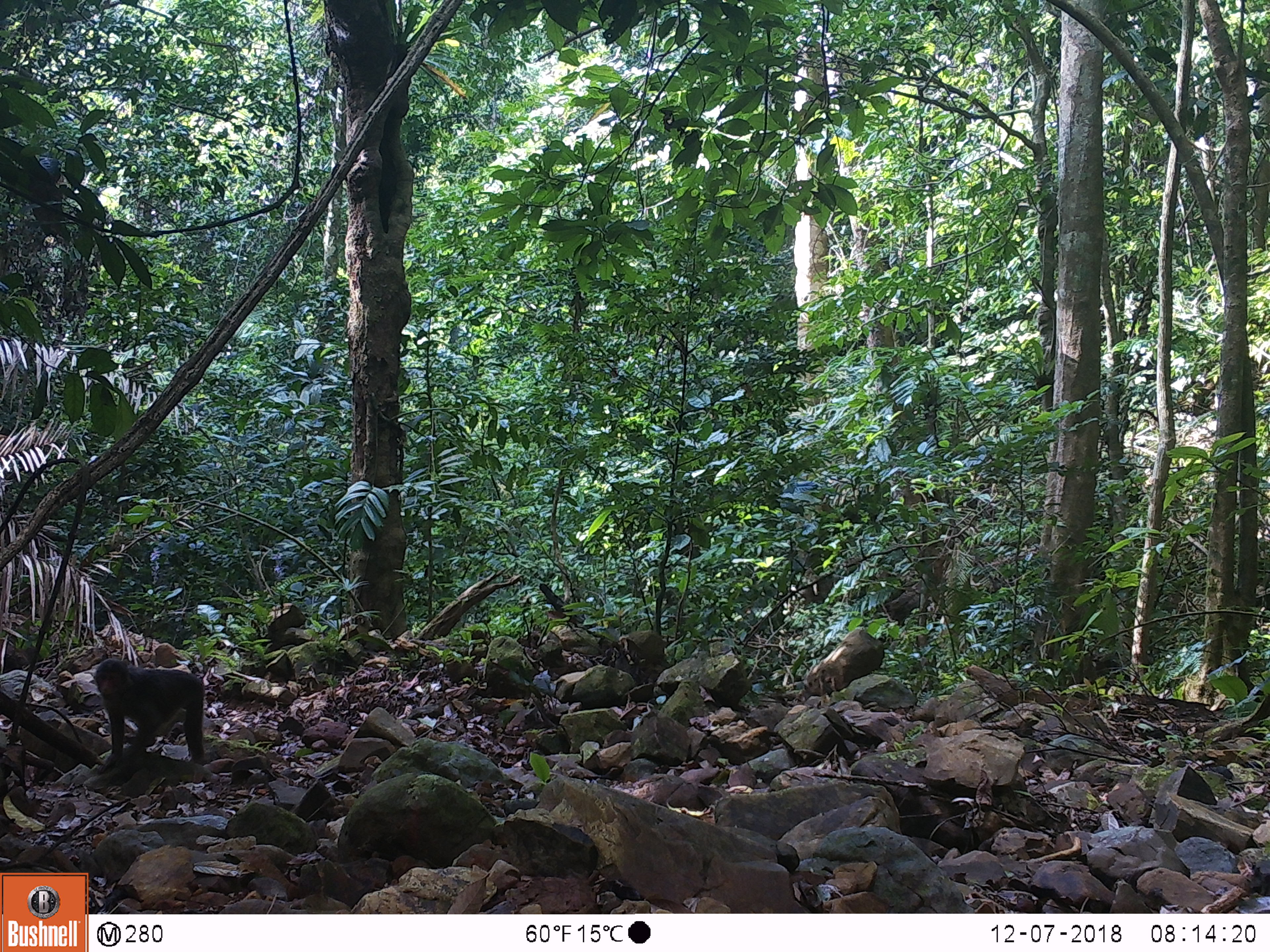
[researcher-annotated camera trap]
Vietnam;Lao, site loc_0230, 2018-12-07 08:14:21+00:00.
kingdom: Animalia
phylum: Chordata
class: Mammalia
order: Primates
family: Cercopithecidae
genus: Macaca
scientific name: Macaca arctoides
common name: stump-tailed macaque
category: stump tailed macaque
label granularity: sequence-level